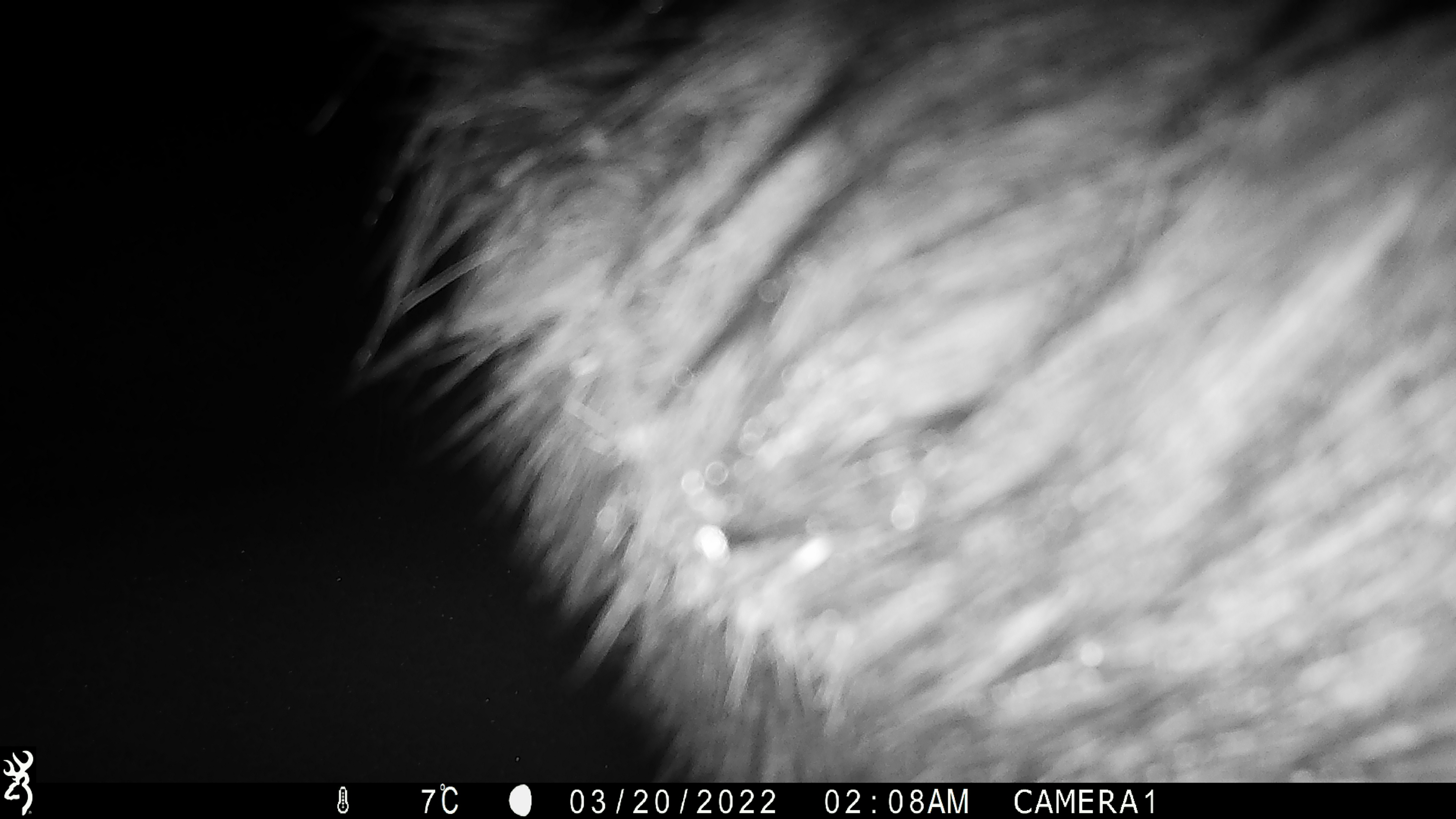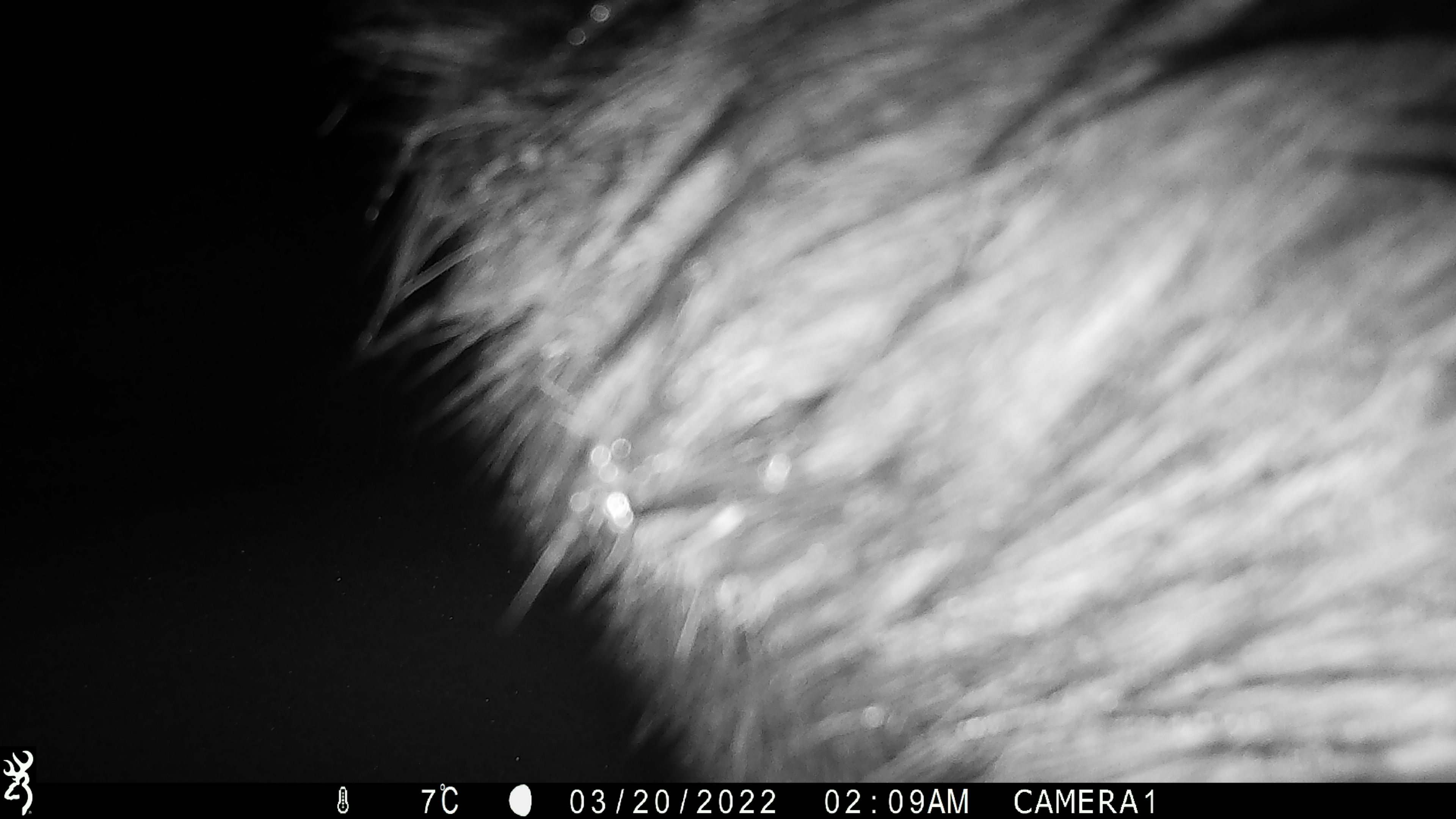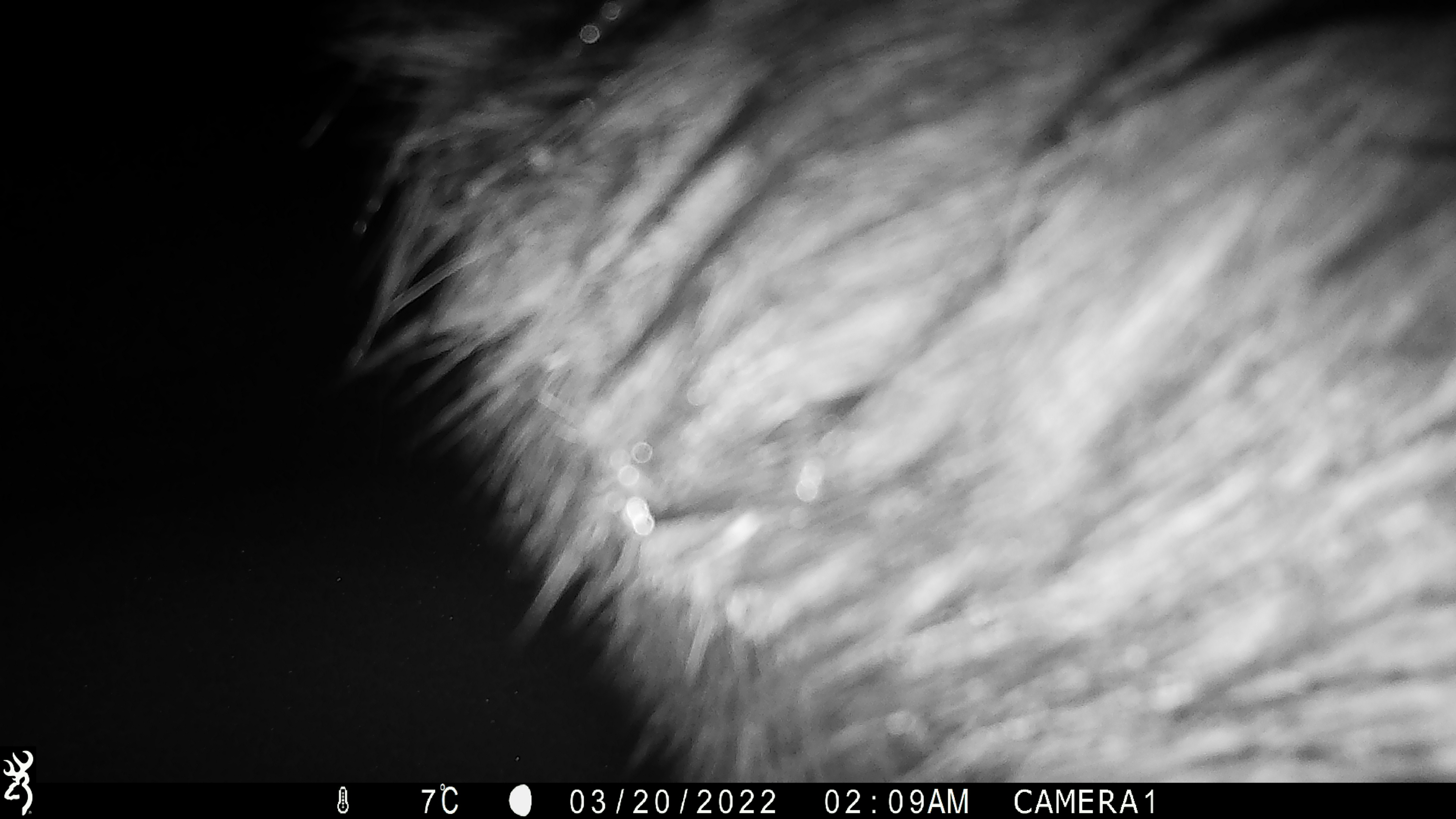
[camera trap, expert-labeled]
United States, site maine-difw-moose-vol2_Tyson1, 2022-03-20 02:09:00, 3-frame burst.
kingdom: Animalia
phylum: Chordata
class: Mammalia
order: Artiodactyla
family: Cervidae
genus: Alces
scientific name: Alces alces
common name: moose